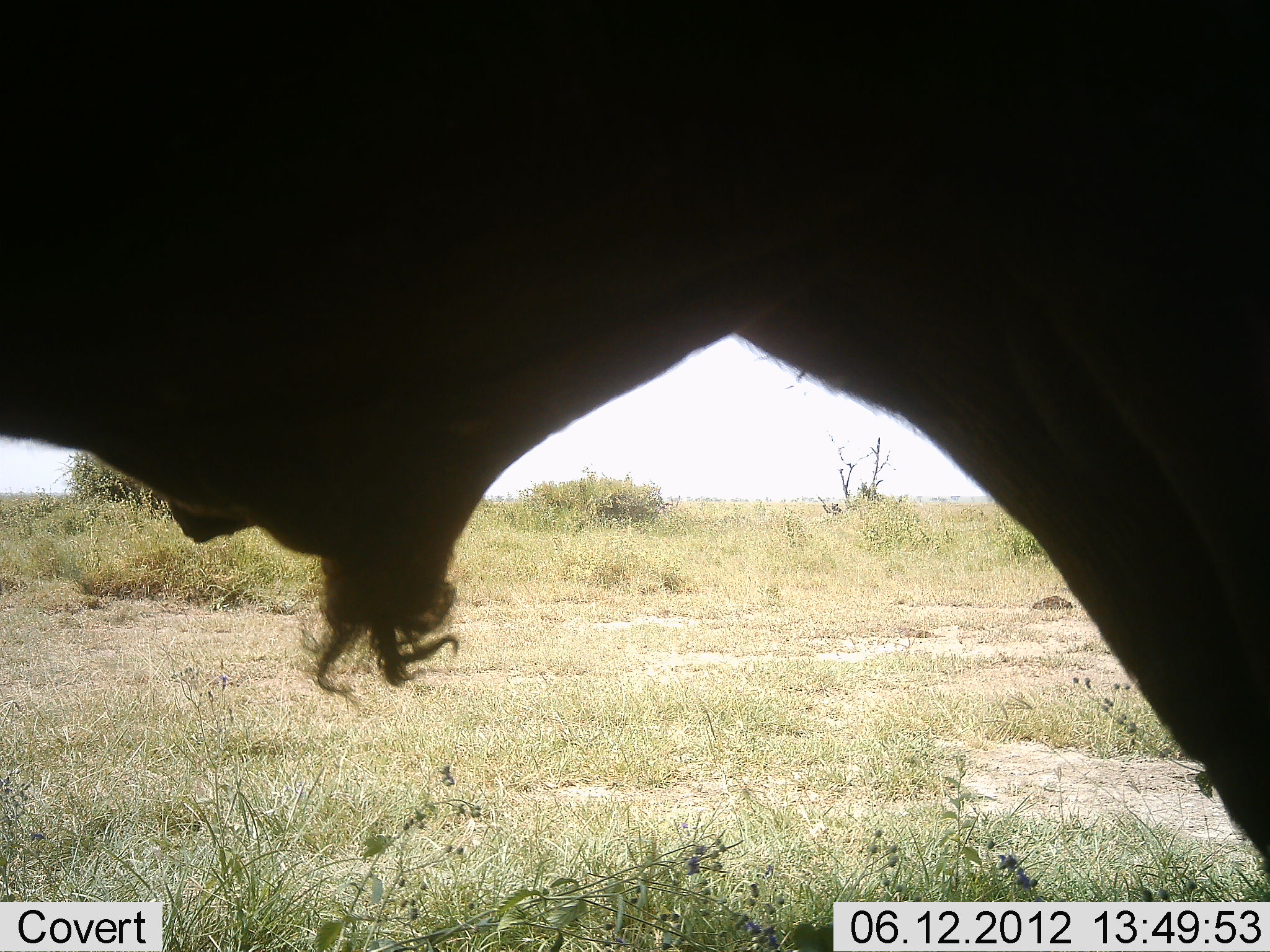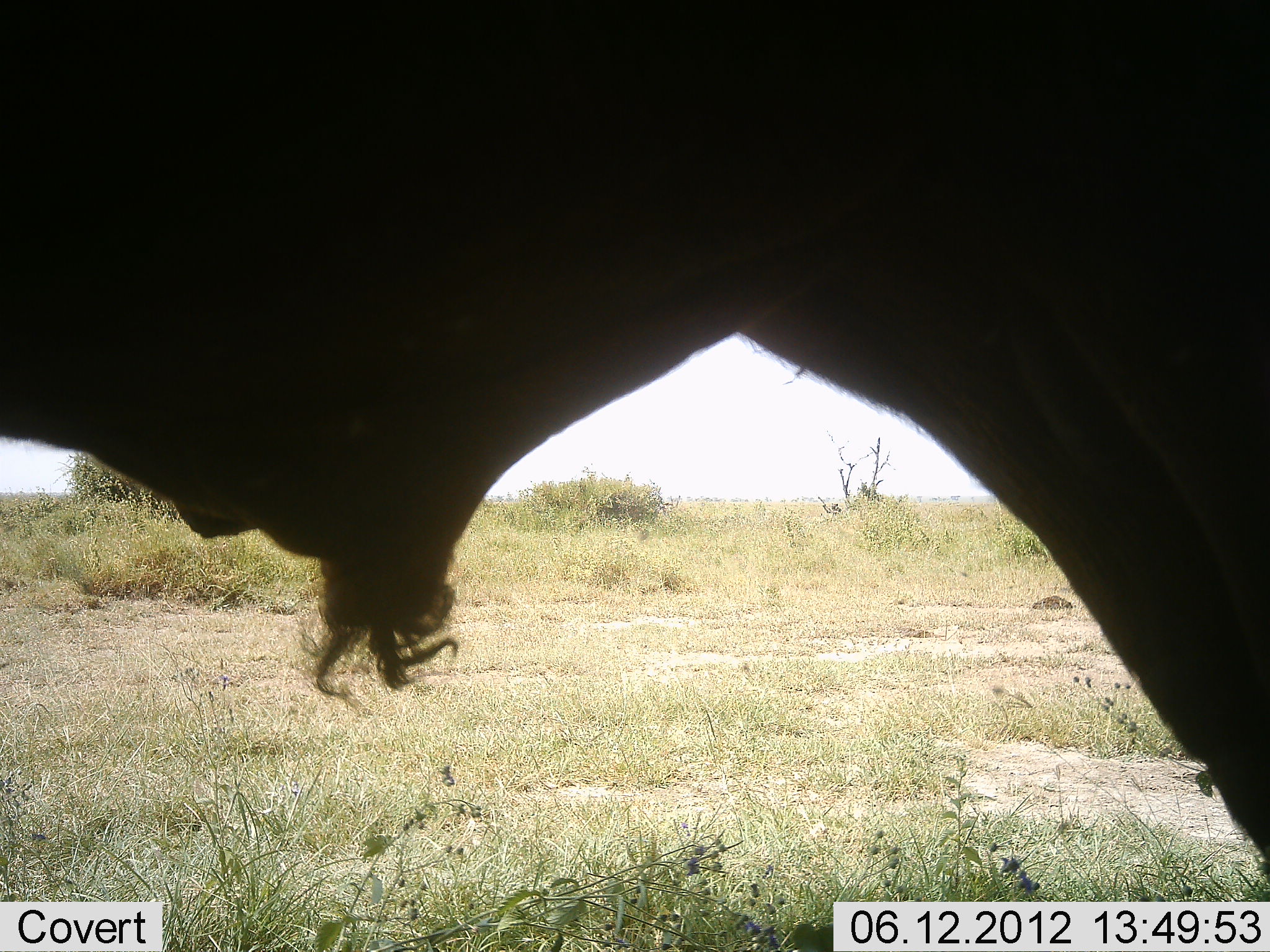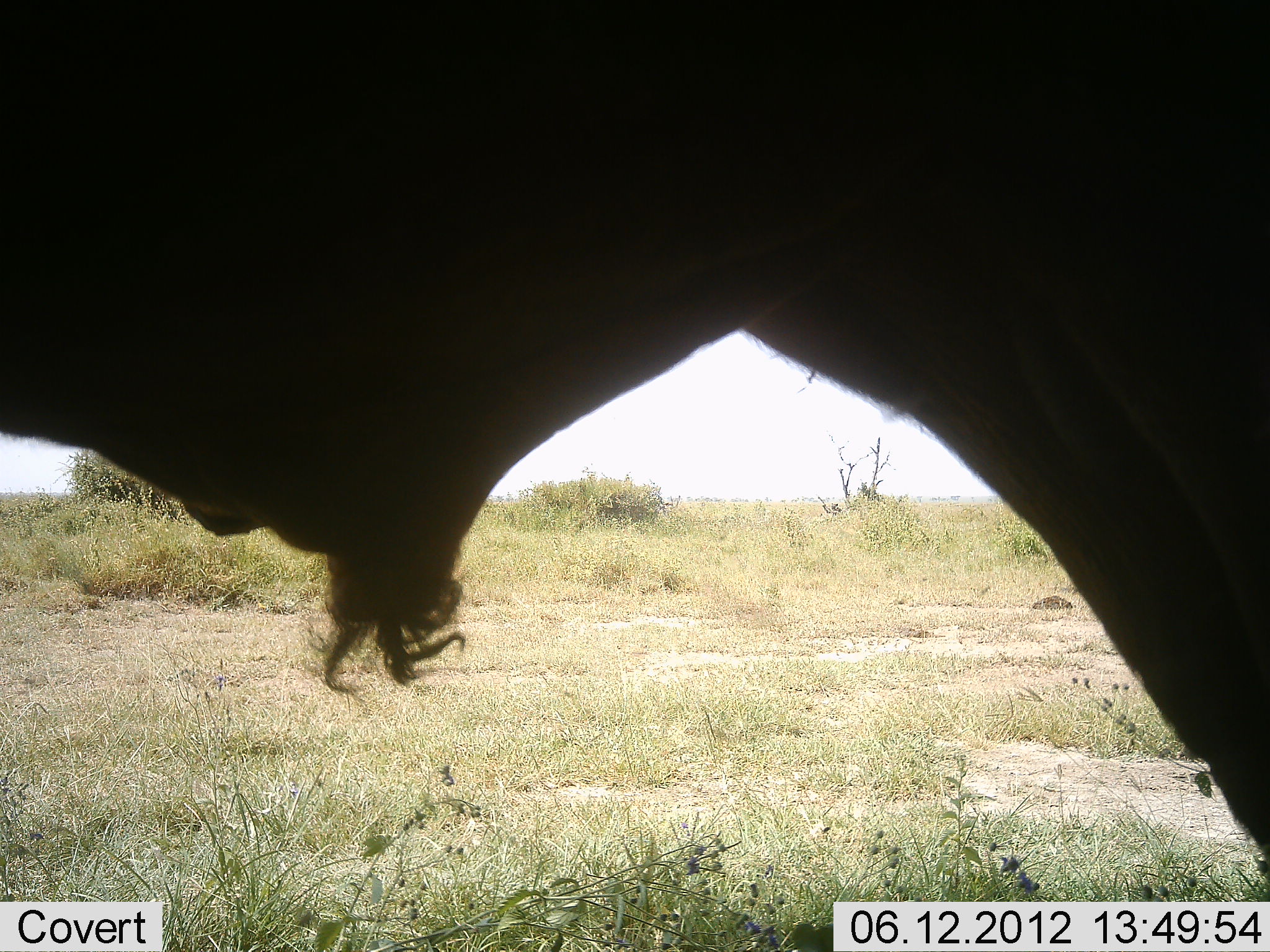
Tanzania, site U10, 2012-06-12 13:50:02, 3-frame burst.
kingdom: Animalia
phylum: Chordata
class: Mammalia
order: Artiodactyla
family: Bovidae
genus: Connochaetes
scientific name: Connochaetes taurinus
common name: blue wildebeest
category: wildebeest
Wildebeest (blue wildebeest) (Connochaetes taurinus), count 1. Behavior (volunteer vote fractions): standing 100%, resting 0%, moving 0%, interacting 0%. Young present (vote fraction): 0%. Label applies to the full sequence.